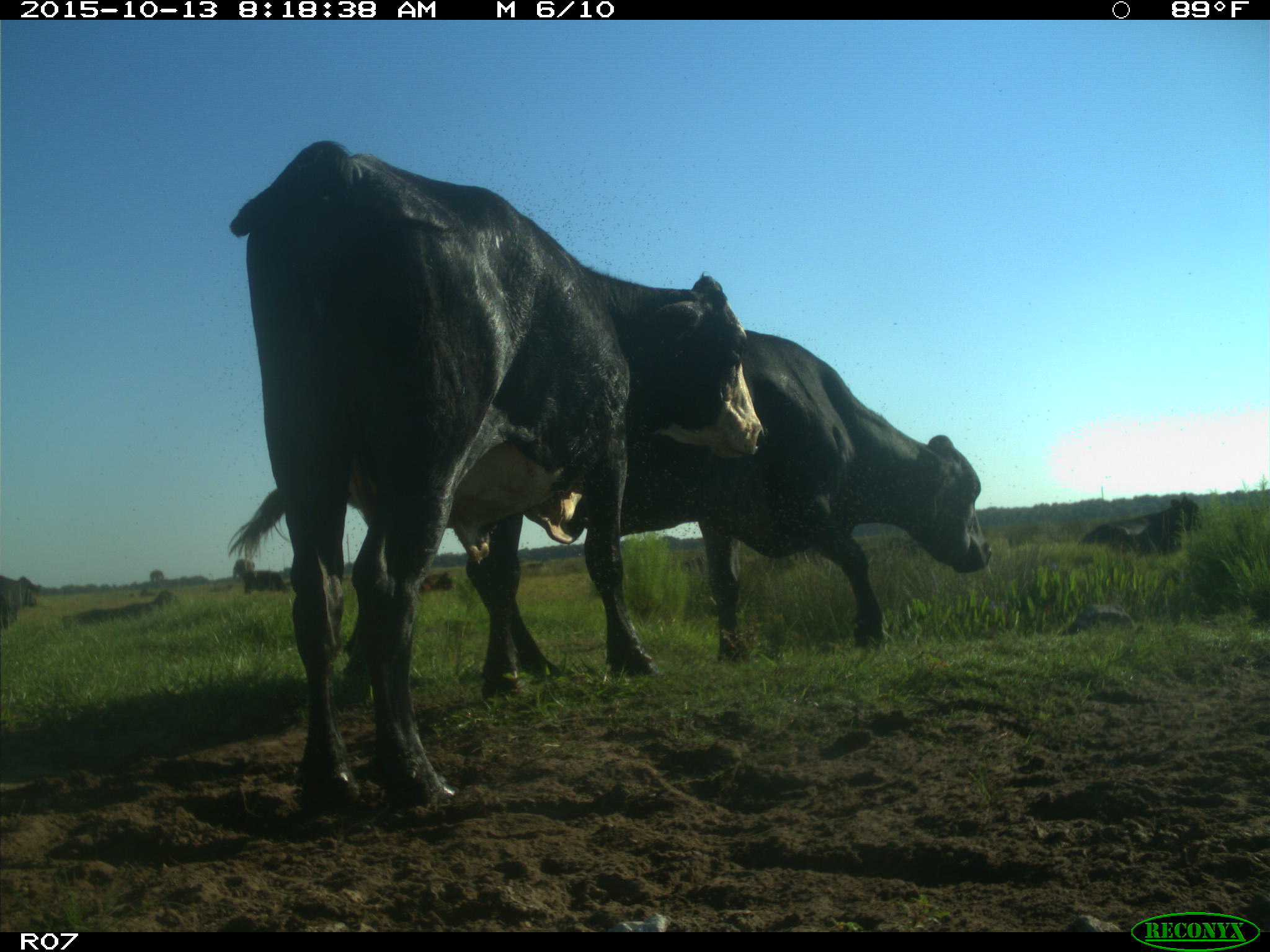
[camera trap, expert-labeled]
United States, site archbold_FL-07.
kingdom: Animalia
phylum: Chordata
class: Mammalia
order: Artiodactyla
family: Bovidae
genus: Bos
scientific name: Bos taurus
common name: domestic cow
Bos taurus (domestic cow).